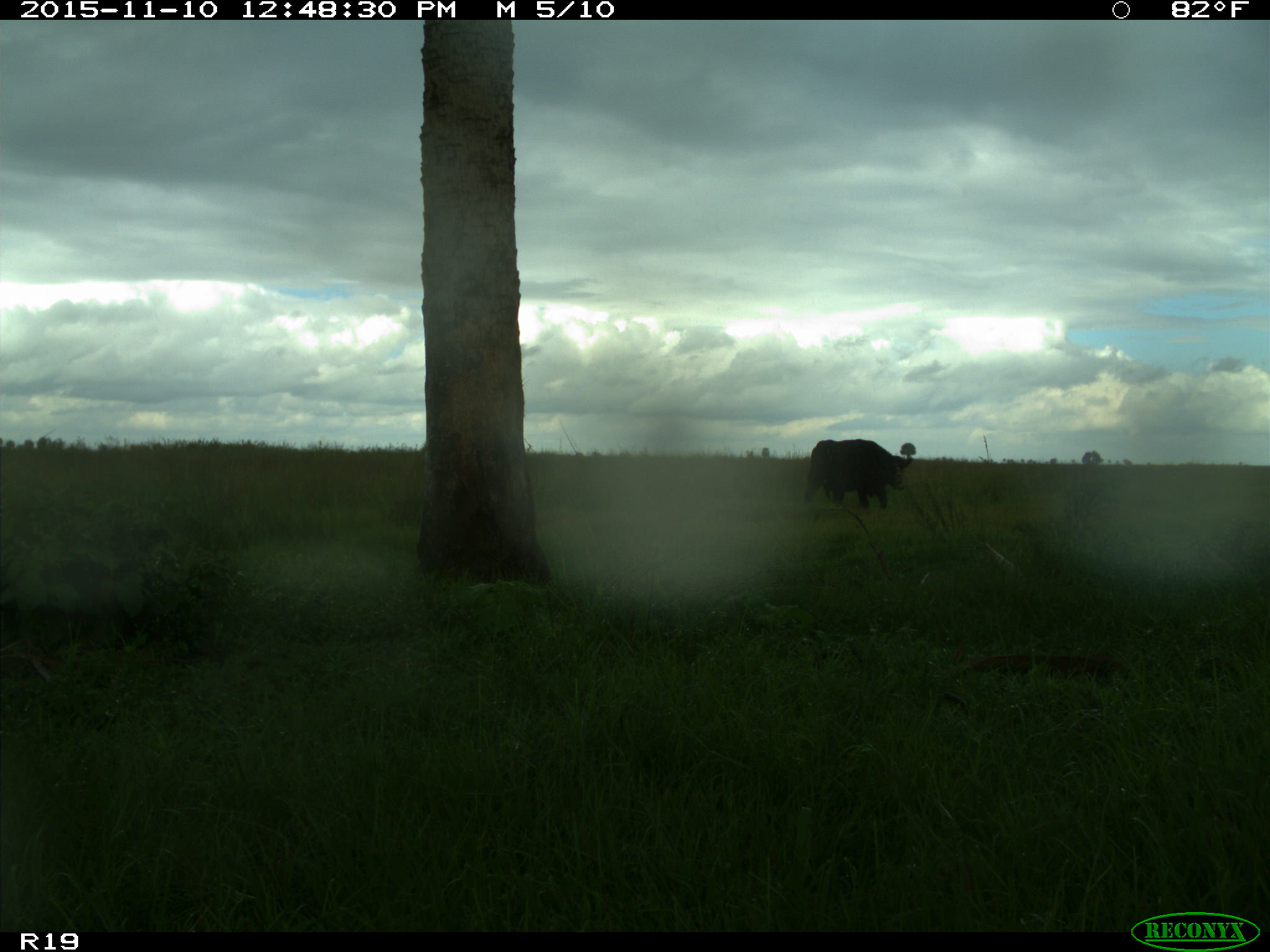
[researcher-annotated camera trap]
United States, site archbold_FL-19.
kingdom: Animalia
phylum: Chordata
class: Mammalia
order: Artiodactyla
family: Bovidae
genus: Bos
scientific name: Bos taurus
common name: domestic cow